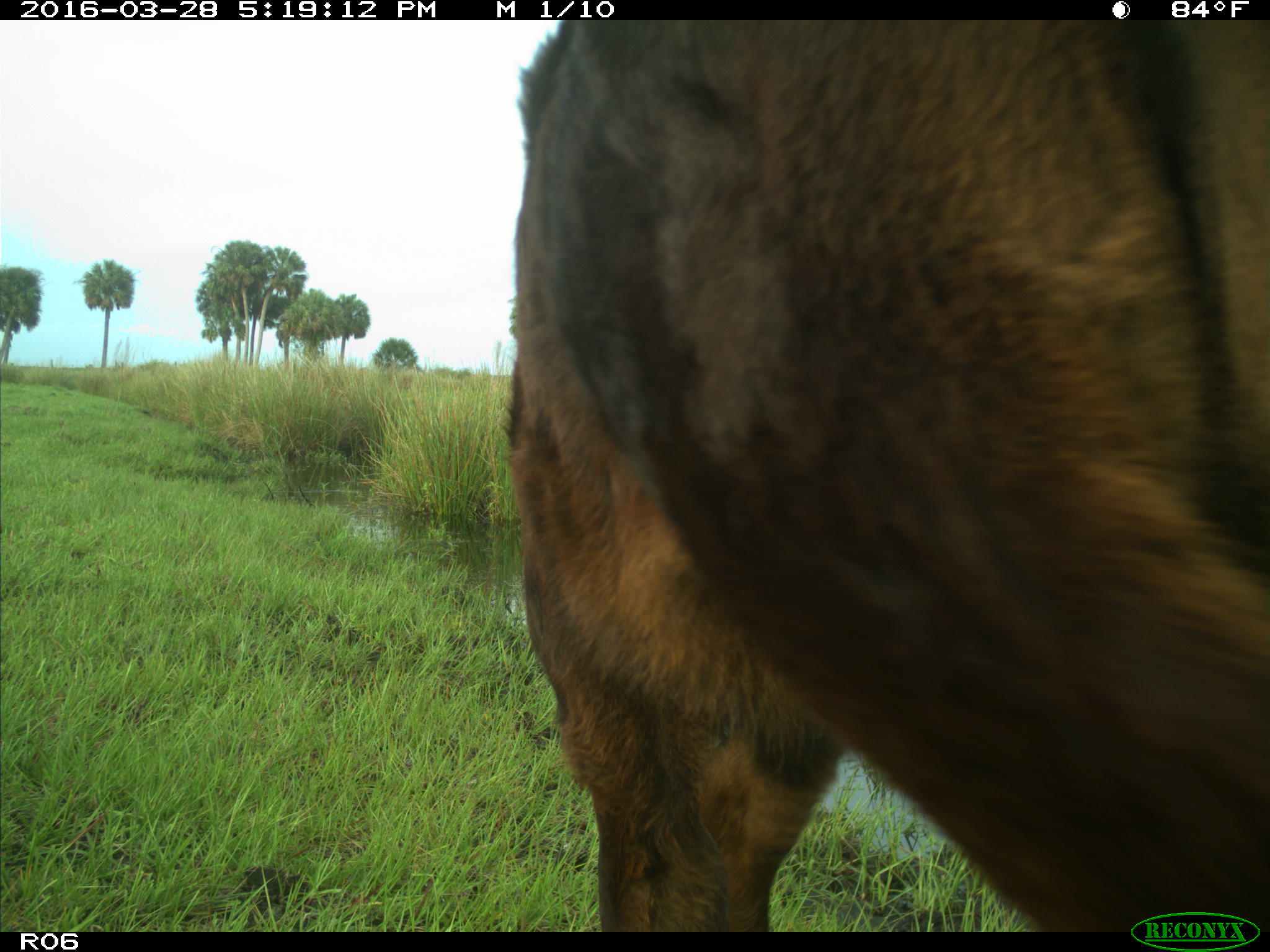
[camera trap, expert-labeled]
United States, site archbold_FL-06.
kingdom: Animalia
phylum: Chordata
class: Mammalia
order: Artiodactyla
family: Bovidae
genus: Bos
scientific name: Bos taurus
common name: domestic cow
Bos taurus (domestic cow).